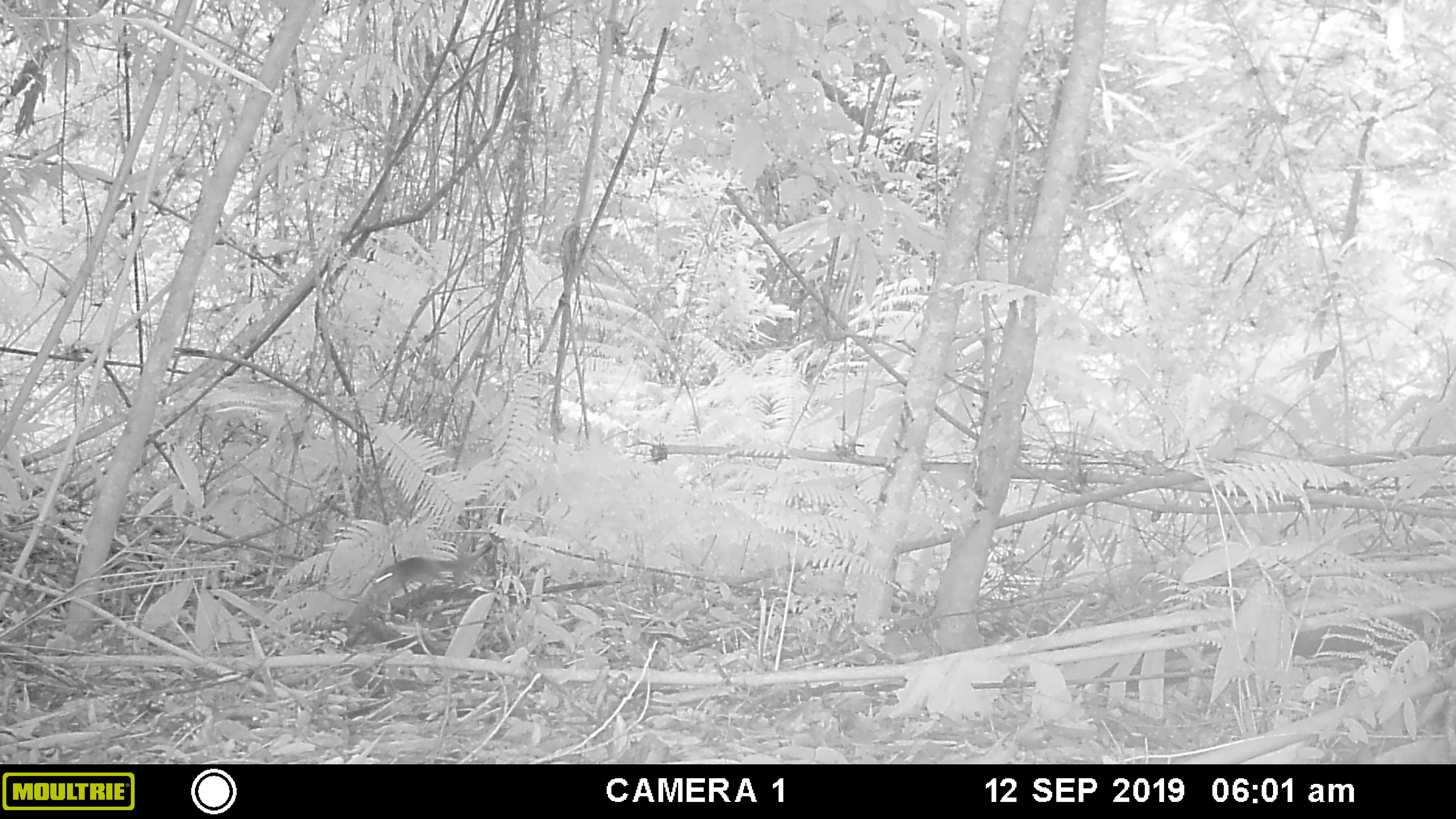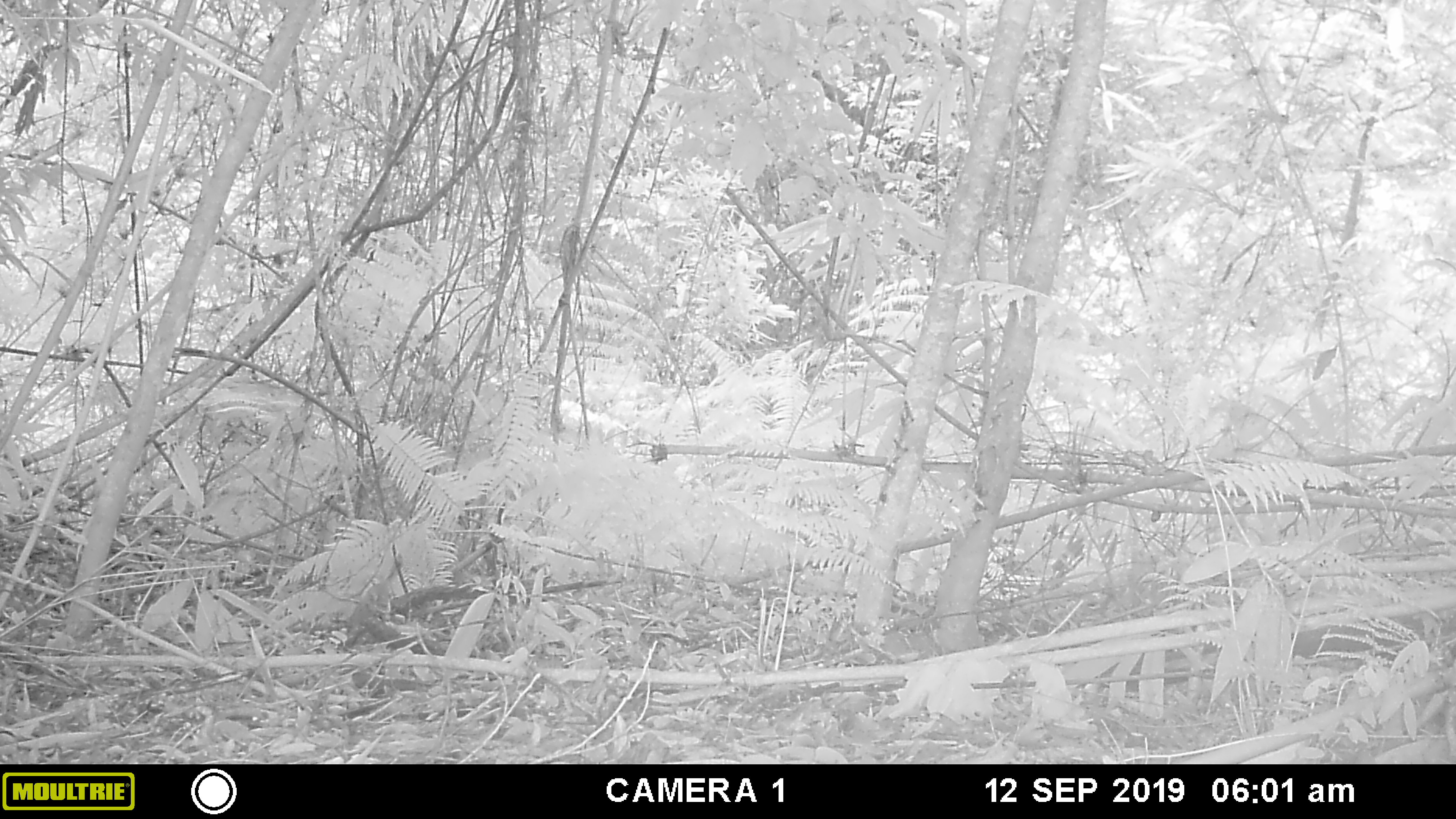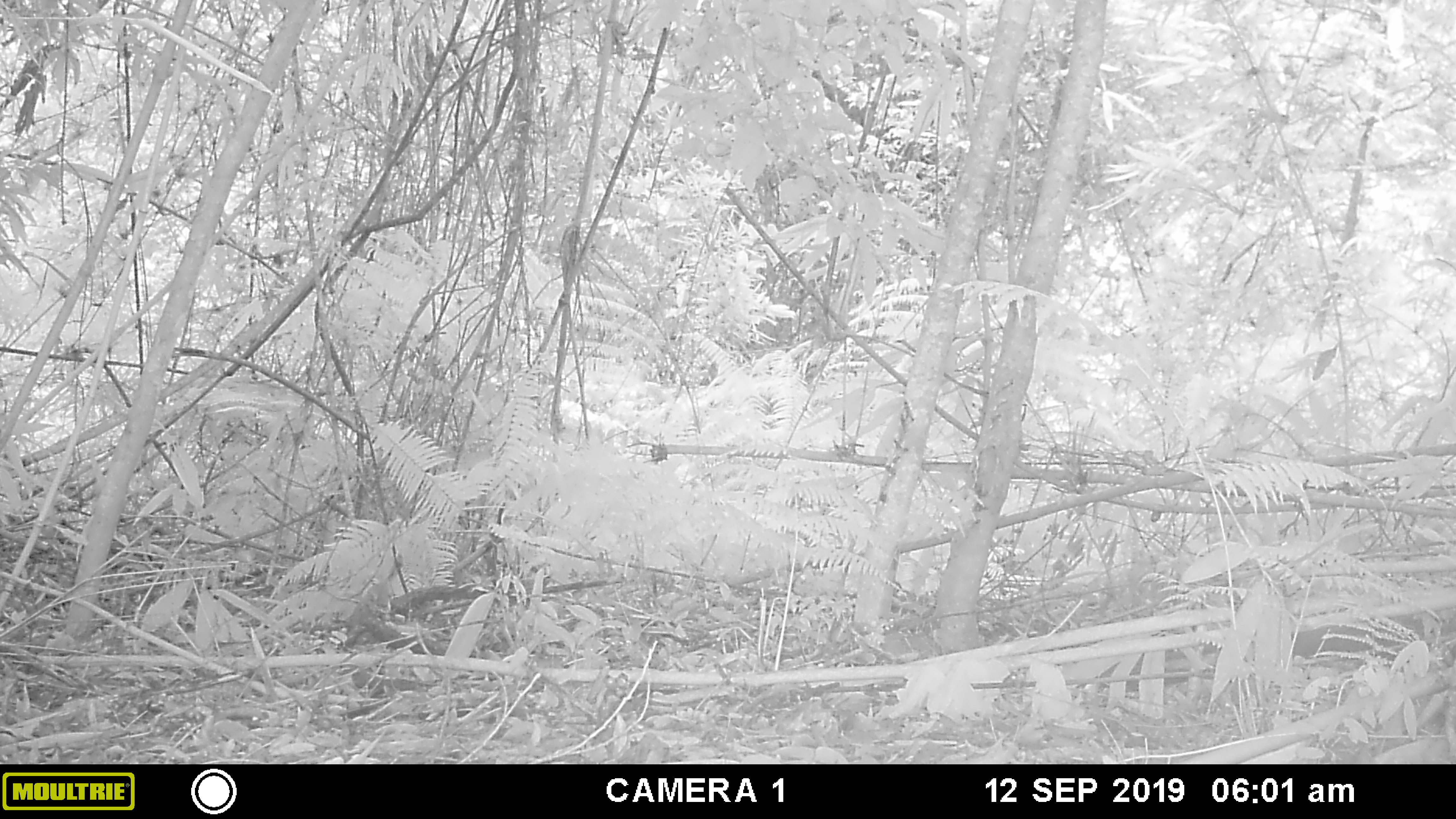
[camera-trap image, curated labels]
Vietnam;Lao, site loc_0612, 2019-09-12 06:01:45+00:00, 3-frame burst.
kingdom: Animalia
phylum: Chordata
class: Mammalia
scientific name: Mammalia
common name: mammal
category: unidentified small mammal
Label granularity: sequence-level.